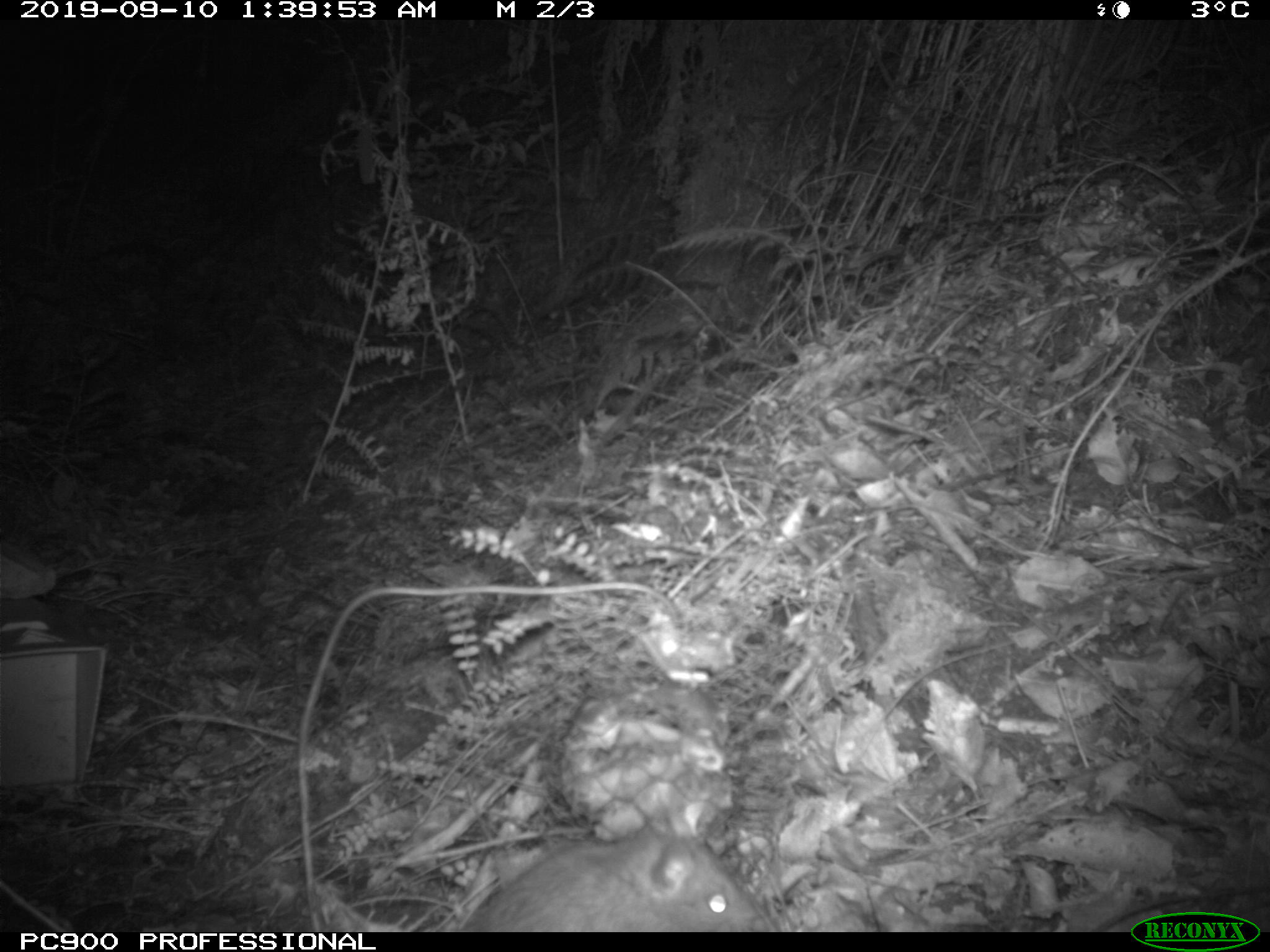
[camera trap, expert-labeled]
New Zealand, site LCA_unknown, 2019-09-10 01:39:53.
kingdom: Animalia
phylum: Chordata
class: Mammalia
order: Rodentia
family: Muridae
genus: Rattus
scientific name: Rattus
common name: rat